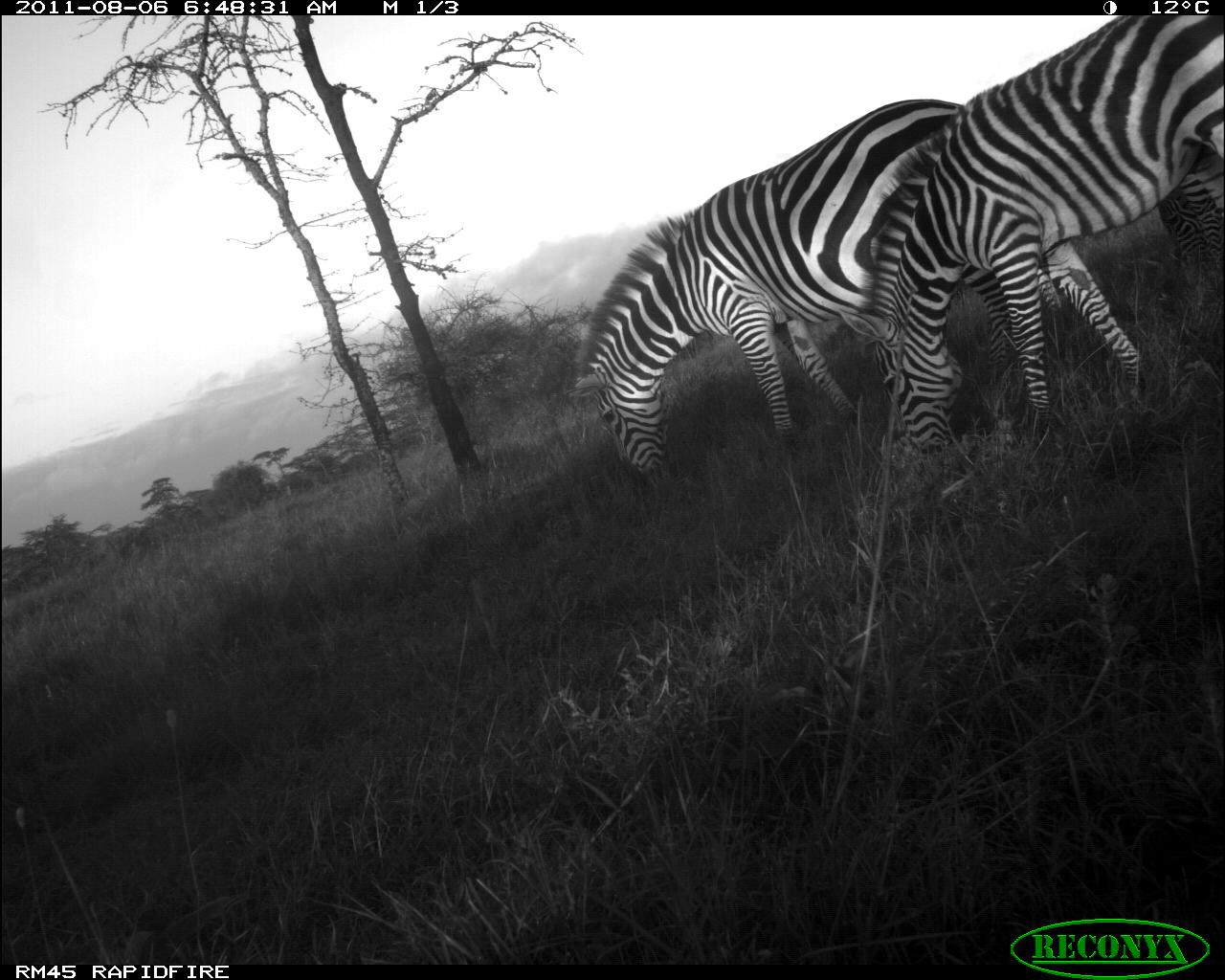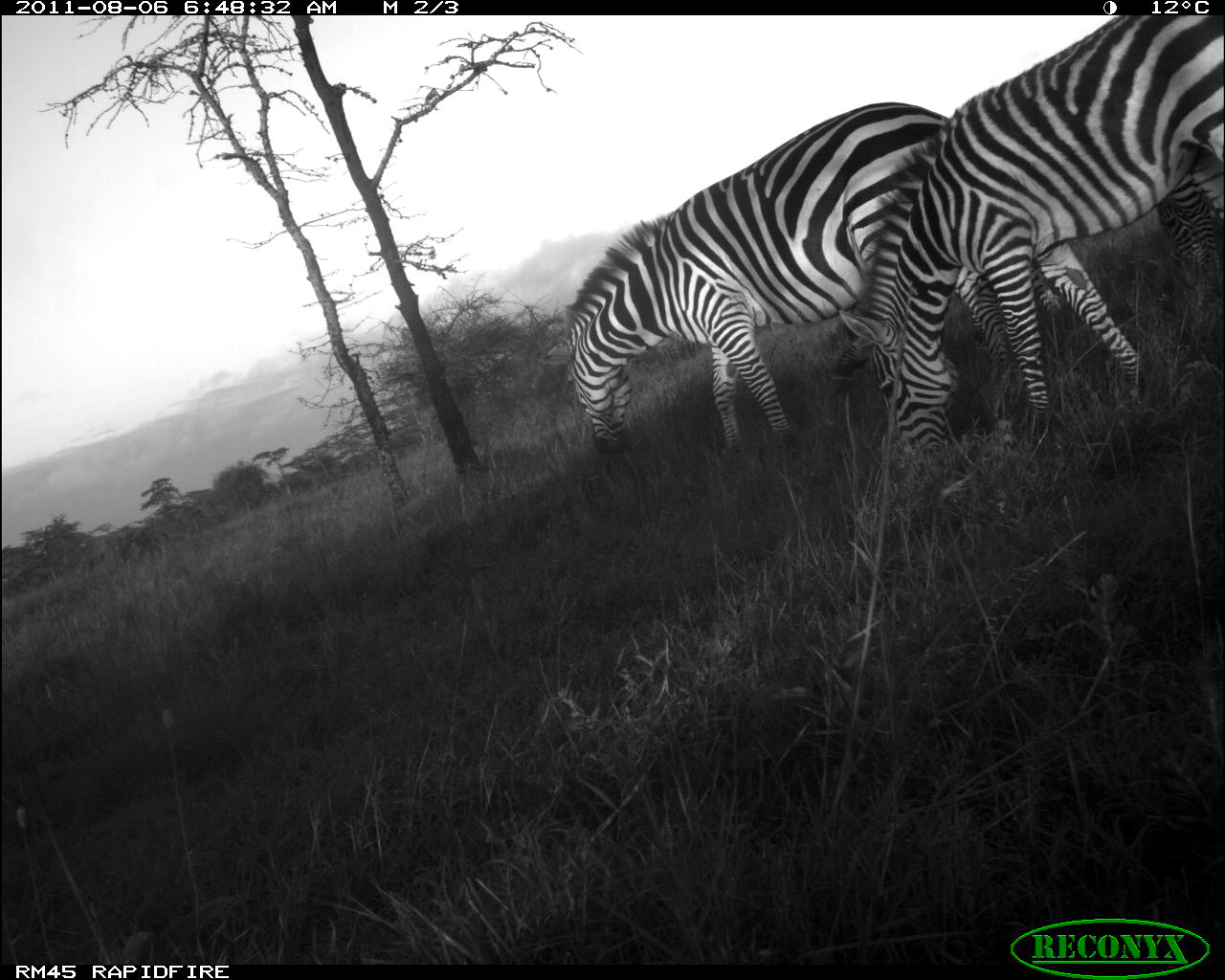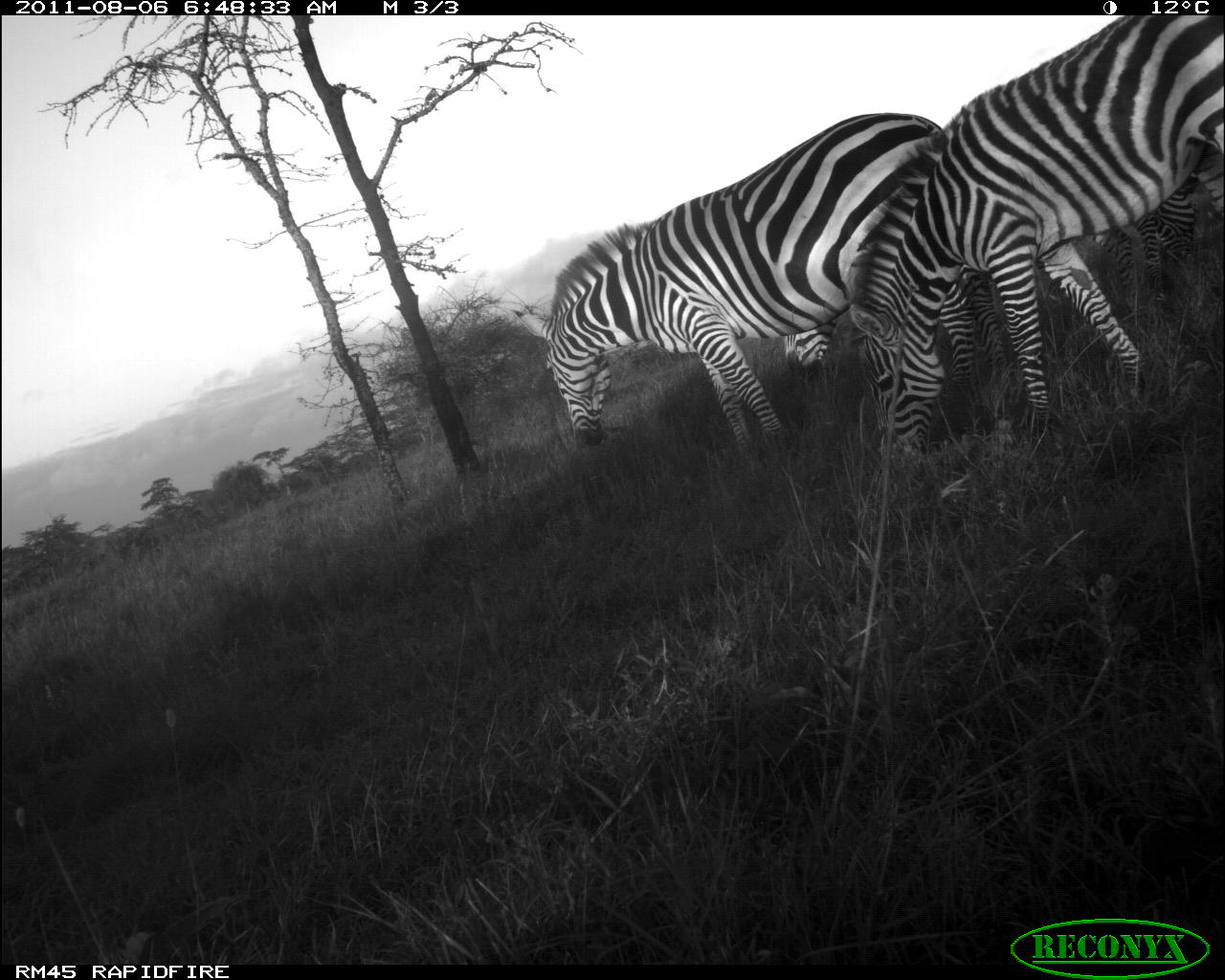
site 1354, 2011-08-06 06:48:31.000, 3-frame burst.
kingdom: Animalia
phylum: Chordata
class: Mammalia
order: Perissodactyla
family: Equidae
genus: Equus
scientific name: Equus quagga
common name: plains zebra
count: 2